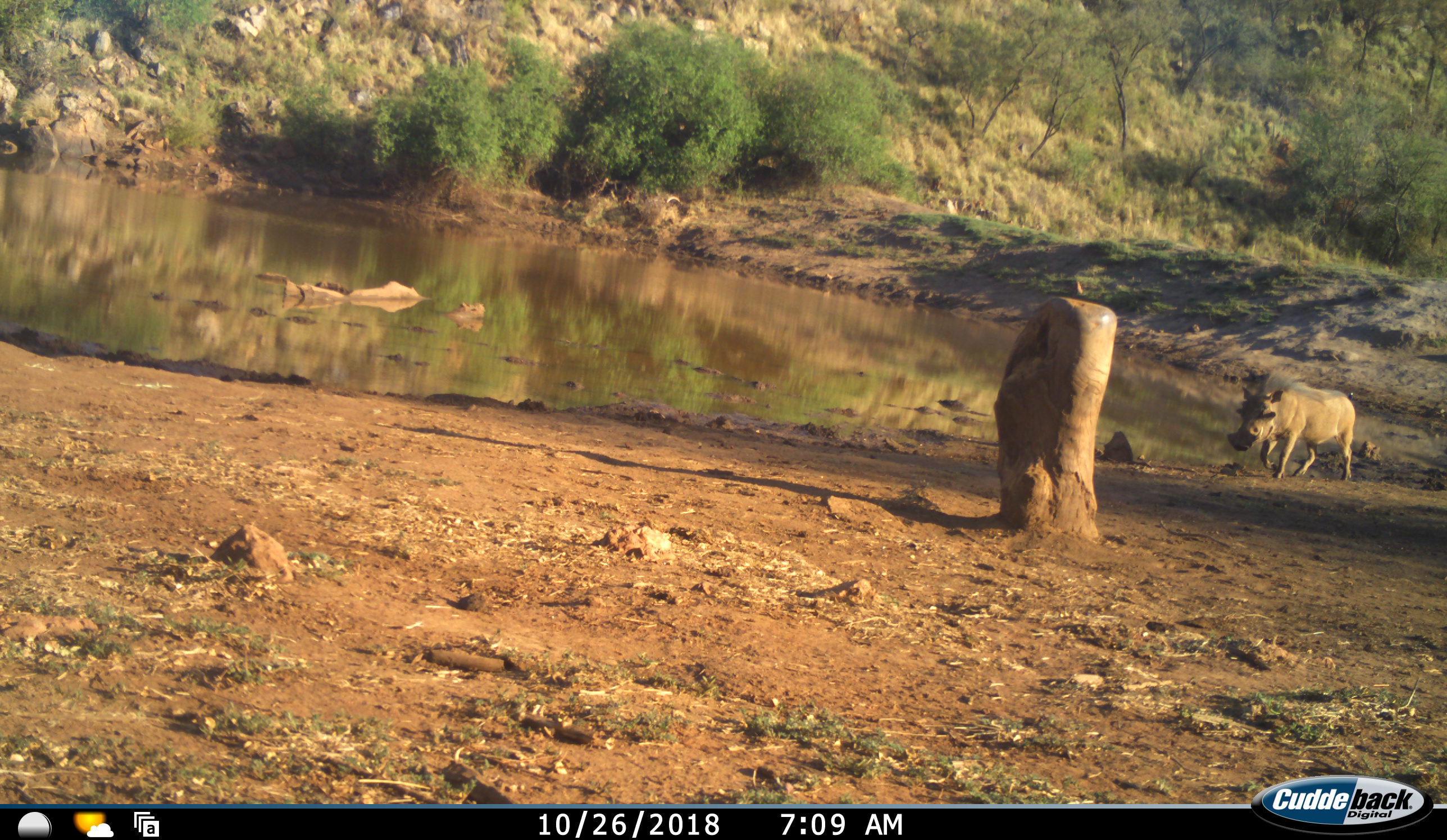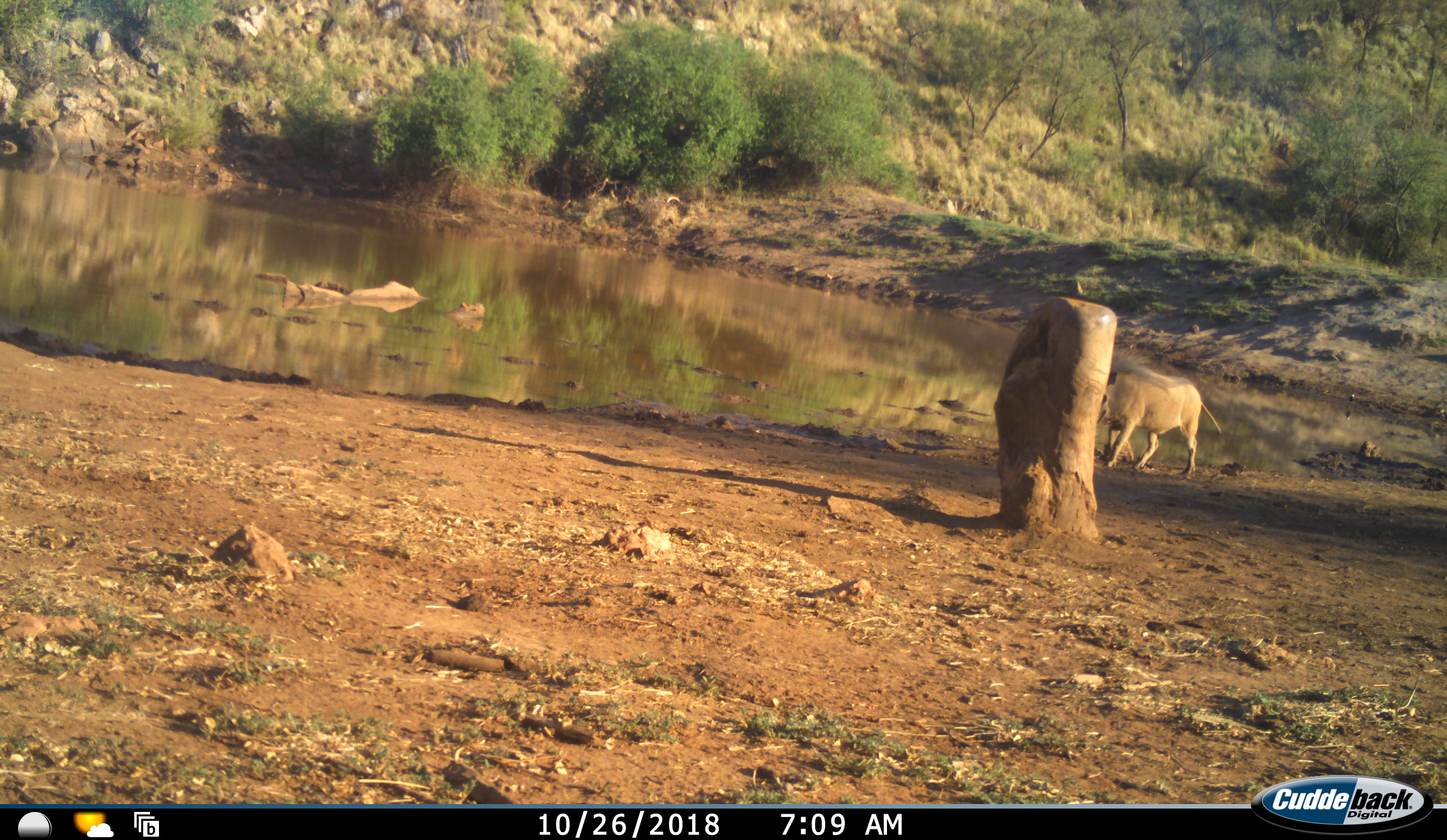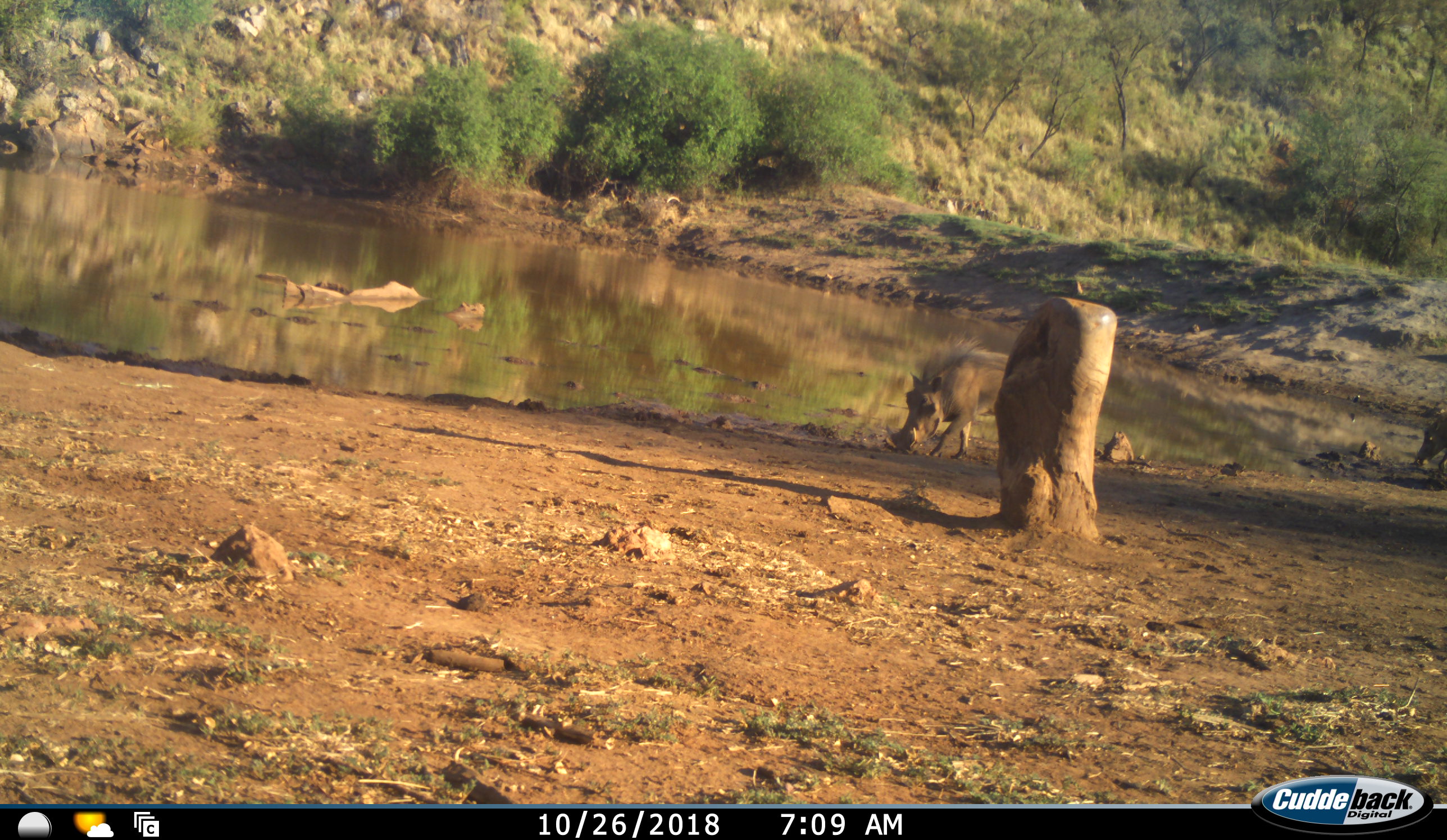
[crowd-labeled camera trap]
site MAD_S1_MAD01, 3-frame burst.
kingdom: Animalia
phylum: Chordata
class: Mammalia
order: Artiodactyla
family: Suidae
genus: Phacochoerus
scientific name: Phacochoerus africanus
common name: warthog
Warthog (Phacochoerus africanus), count 2. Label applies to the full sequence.